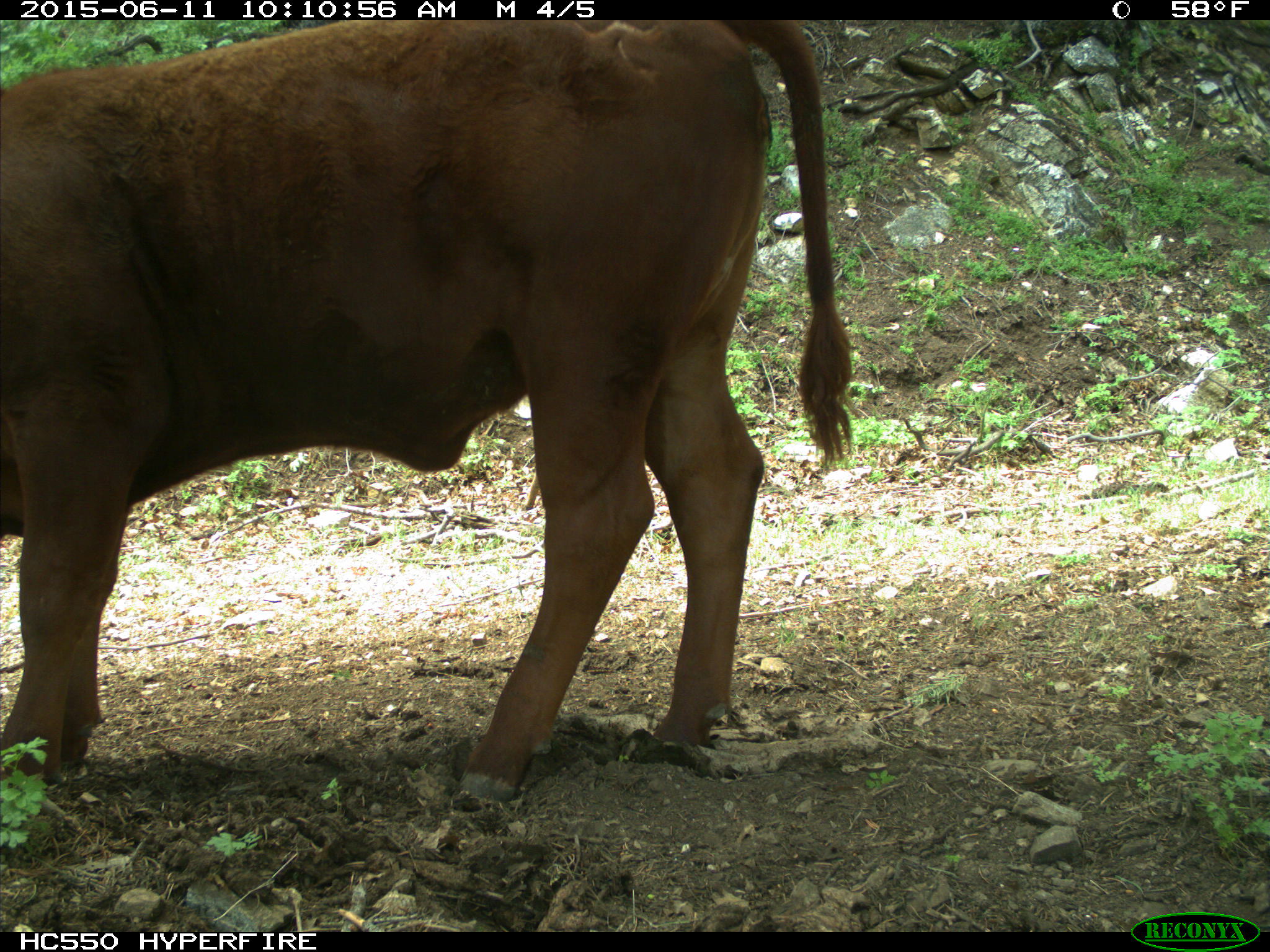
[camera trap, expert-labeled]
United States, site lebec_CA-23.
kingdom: Animalia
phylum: Chordata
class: Mammalia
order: Artiodactyla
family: Bovidae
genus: Bos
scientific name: Bos taurus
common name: domestic cow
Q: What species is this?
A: Bos taurus (domestic cow).